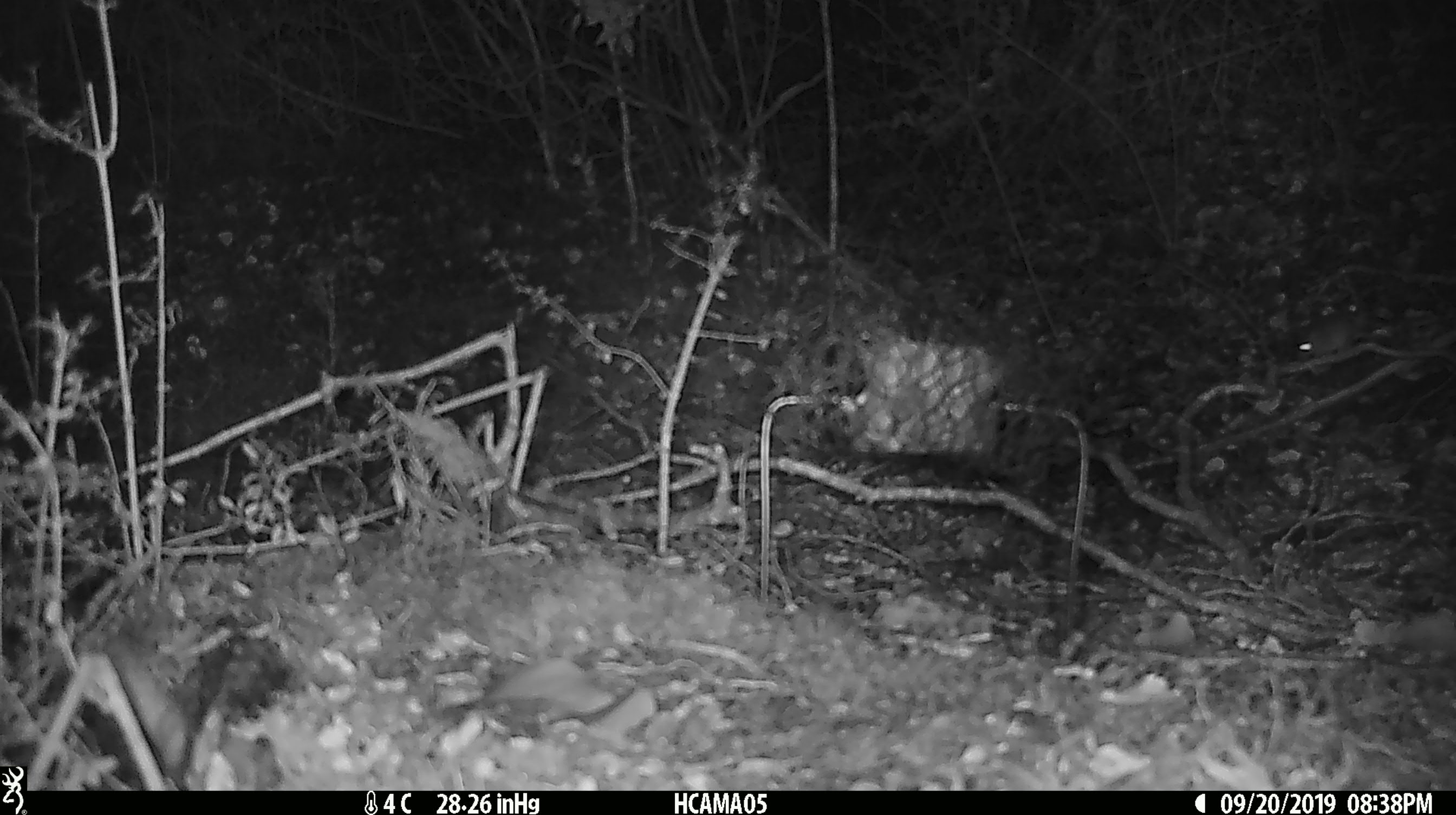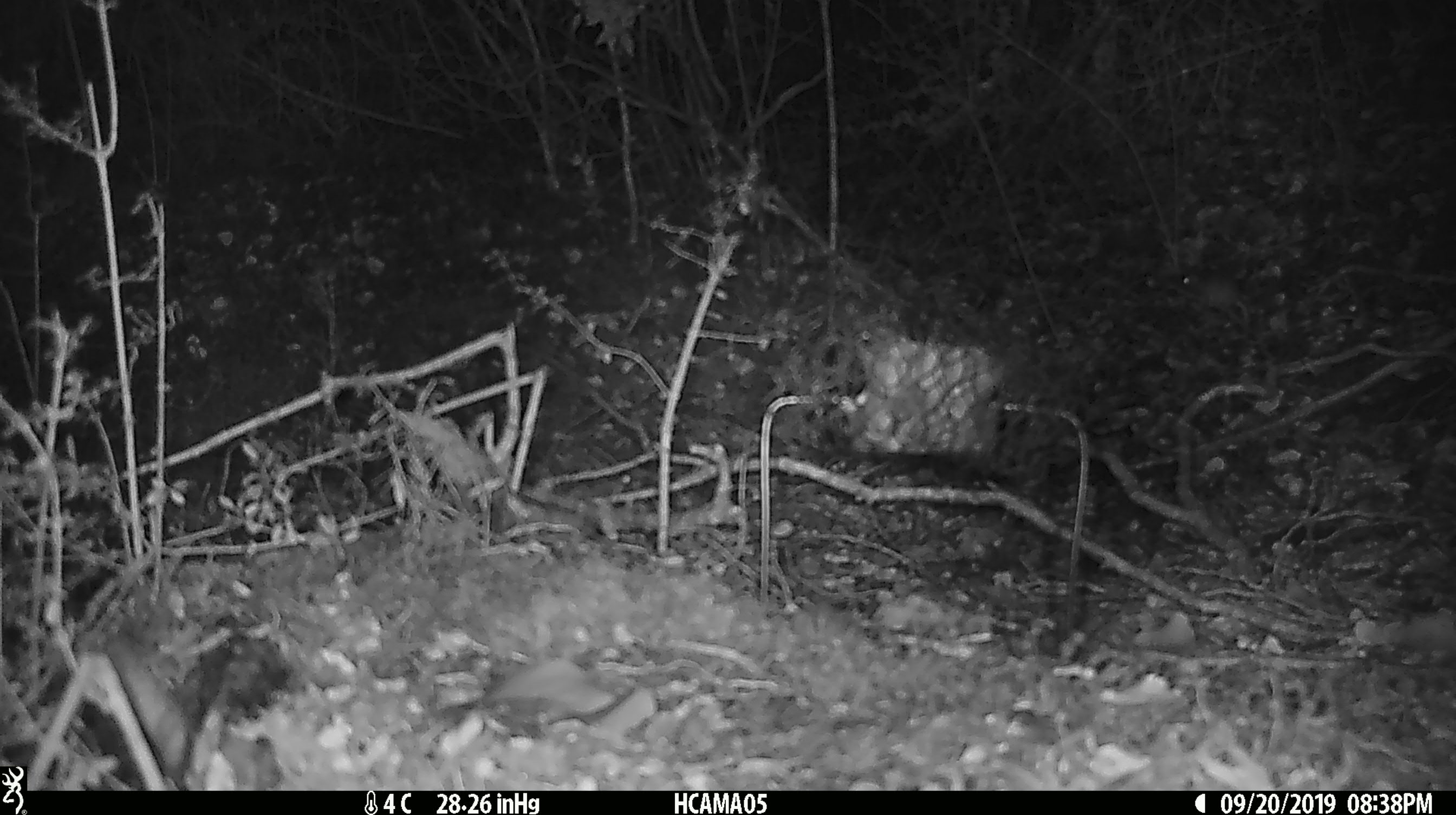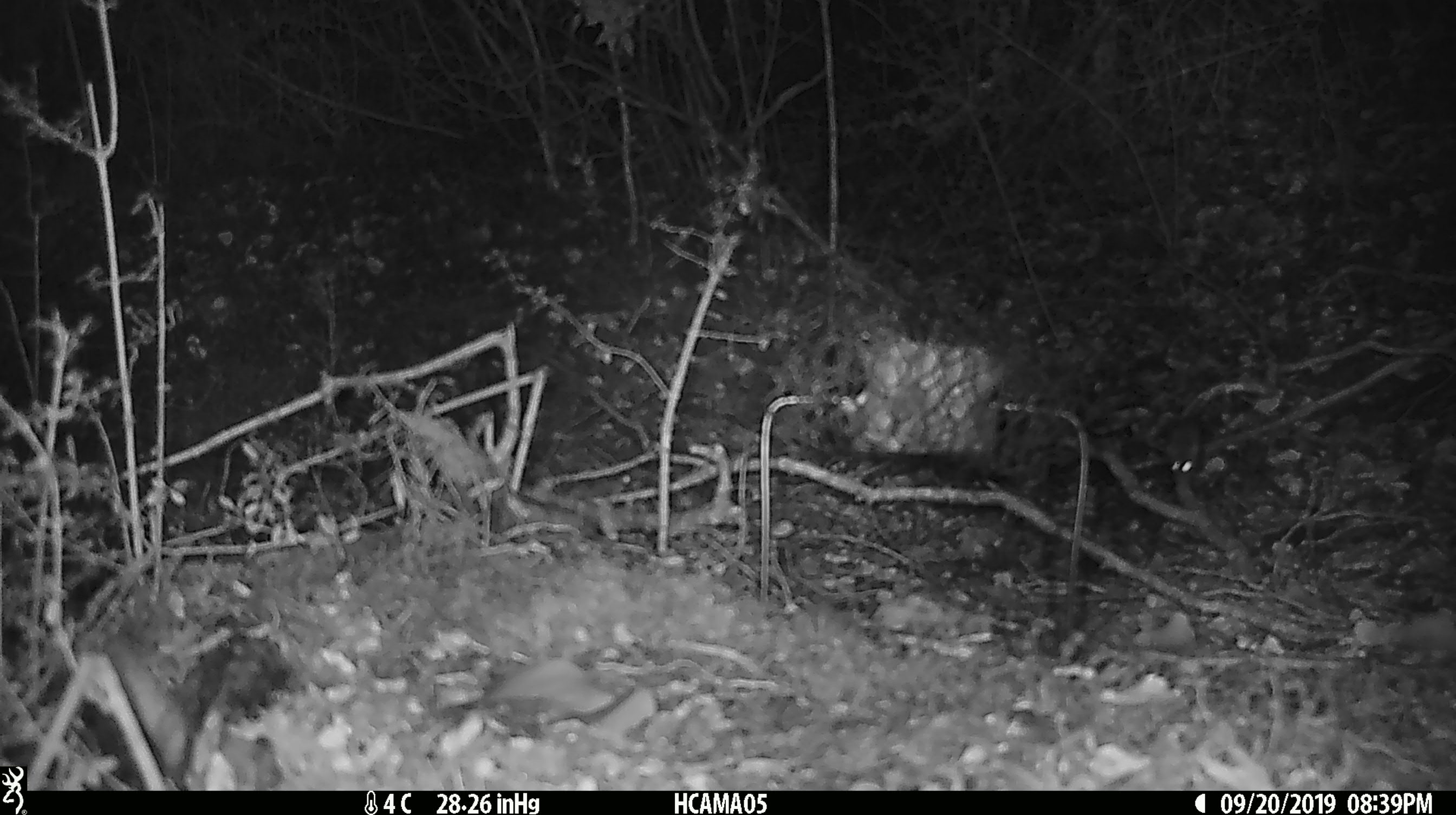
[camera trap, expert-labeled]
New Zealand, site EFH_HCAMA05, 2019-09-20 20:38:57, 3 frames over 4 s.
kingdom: Animalia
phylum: Chordata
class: Mammalia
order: Rodentia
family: Muridae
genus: Mus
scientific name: Mus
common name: mouse